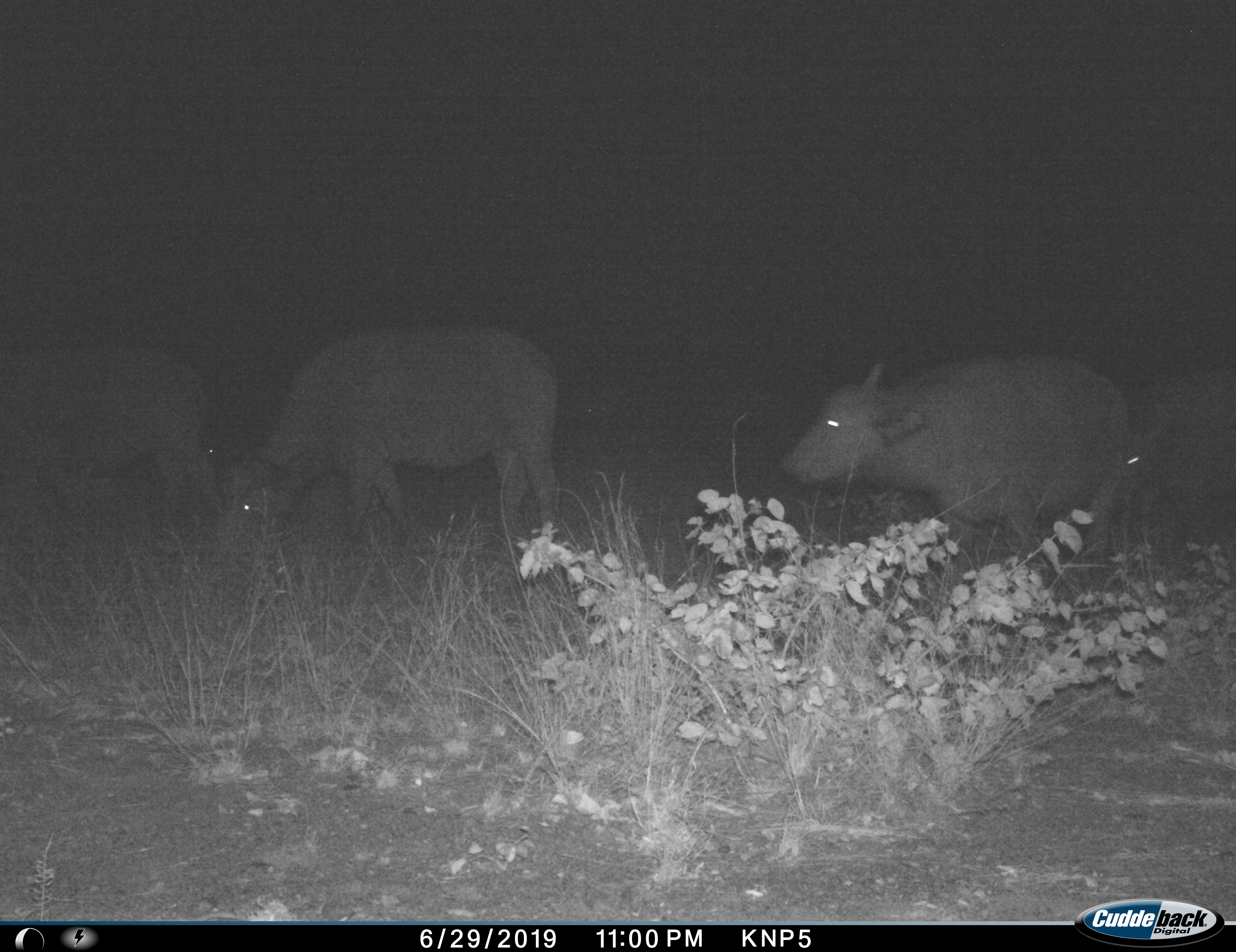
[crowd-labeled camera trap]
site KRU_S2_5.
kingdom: Animalia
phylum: Chordata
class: Mammalia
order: Artiodactyla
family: Bovidae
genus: Syncerus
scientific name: Syncerus caffer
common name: african buffalo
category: buffalo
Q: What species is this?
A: Buffalo (african buffalo) (Syncerus caffer).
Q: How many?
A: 4.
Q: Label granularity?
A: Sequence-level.